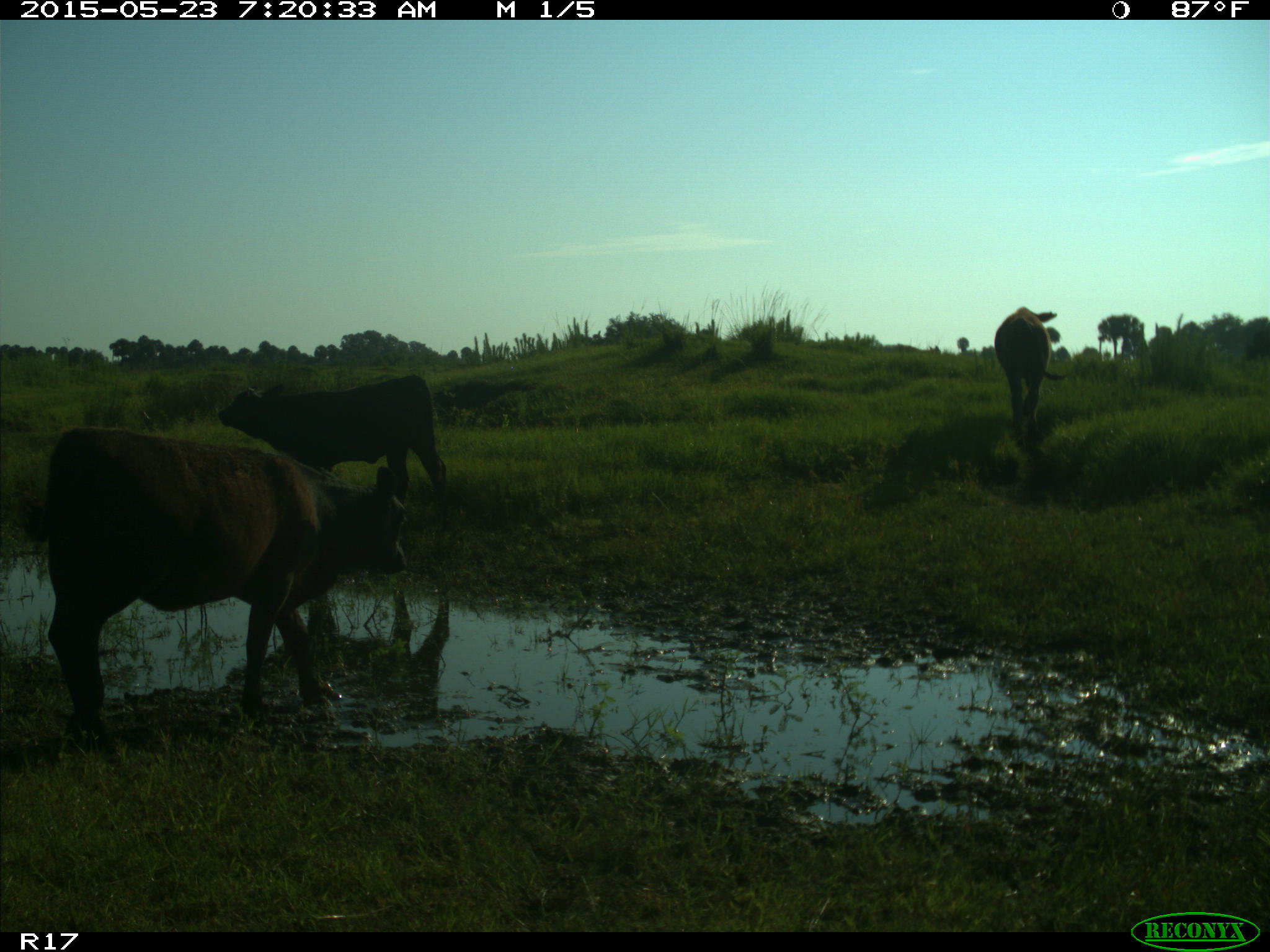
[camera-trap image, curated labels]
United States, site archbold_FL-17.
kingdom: Animalia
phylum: Chordata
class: Mammalia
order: Artiodactyla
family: Bovidae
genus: Bos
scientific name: Bos taurus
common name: domestic cow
Bos taurus (domestic cow).